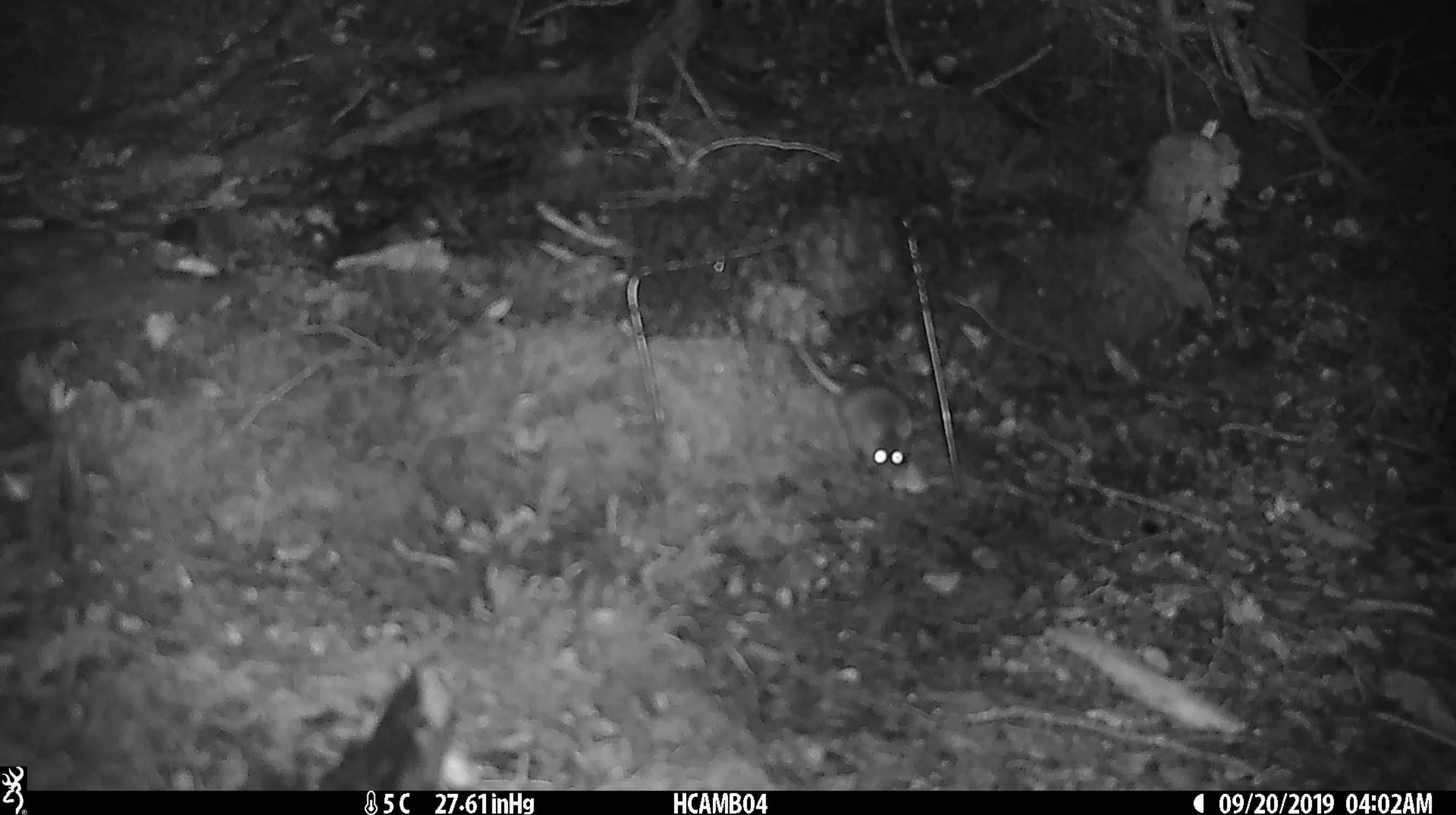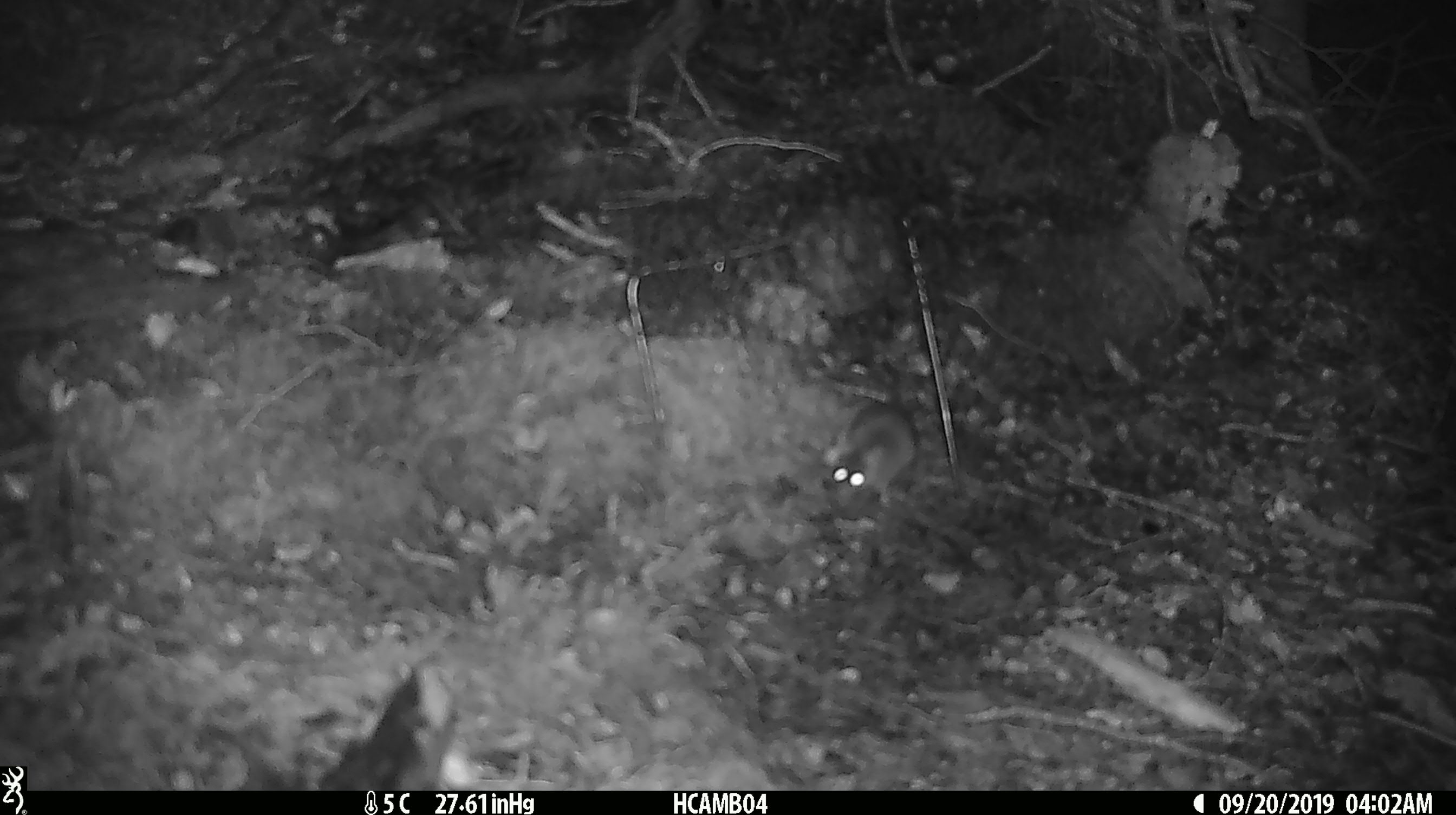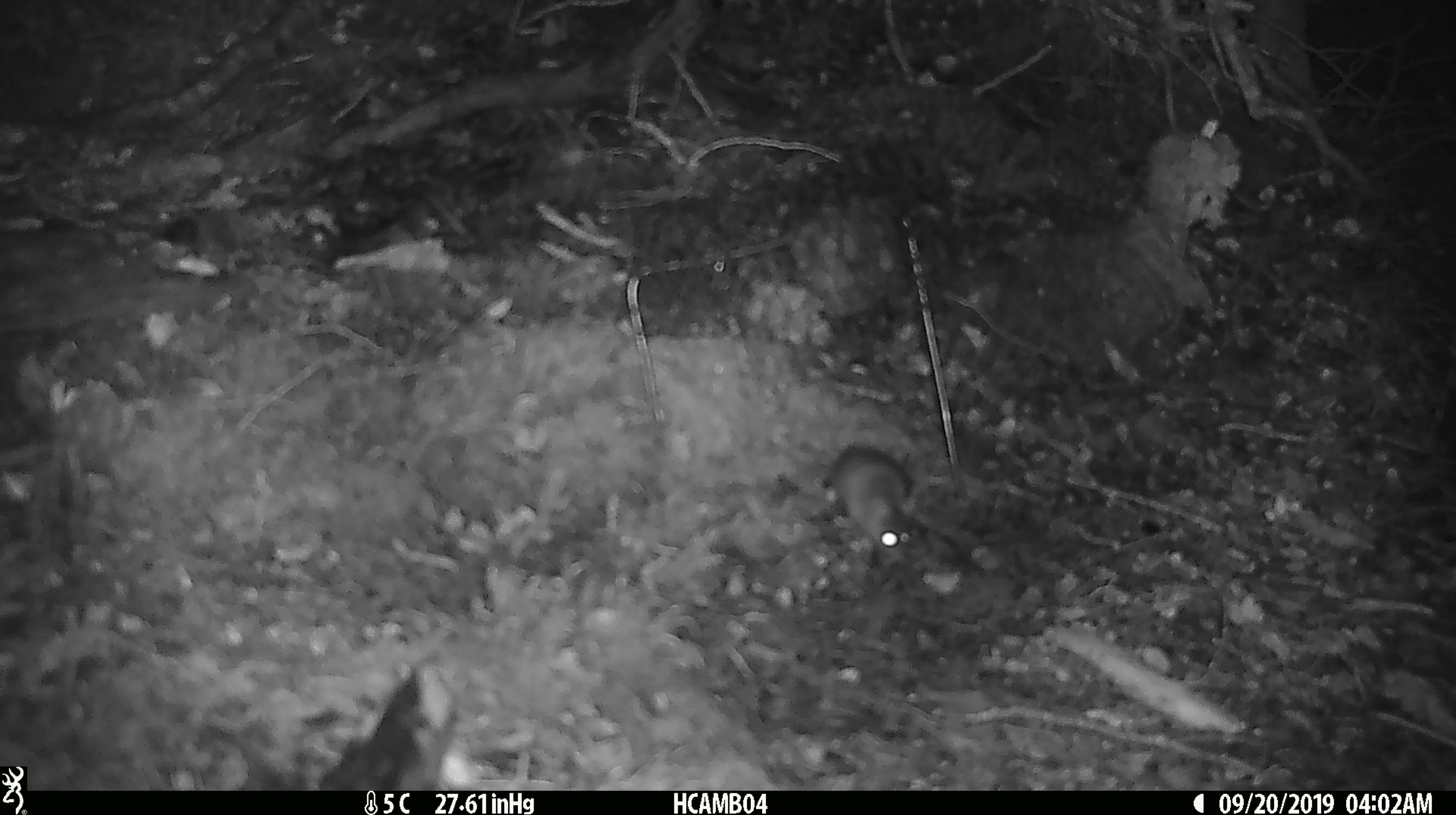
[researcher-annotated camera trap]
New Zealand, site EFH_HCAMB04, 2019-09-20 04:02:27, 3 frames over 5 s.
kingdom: Animalia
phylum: Chordata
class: Mammalia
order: Rodentia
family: Muridae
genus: Mus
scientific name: Mus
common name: mouse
Mouse (Mus).